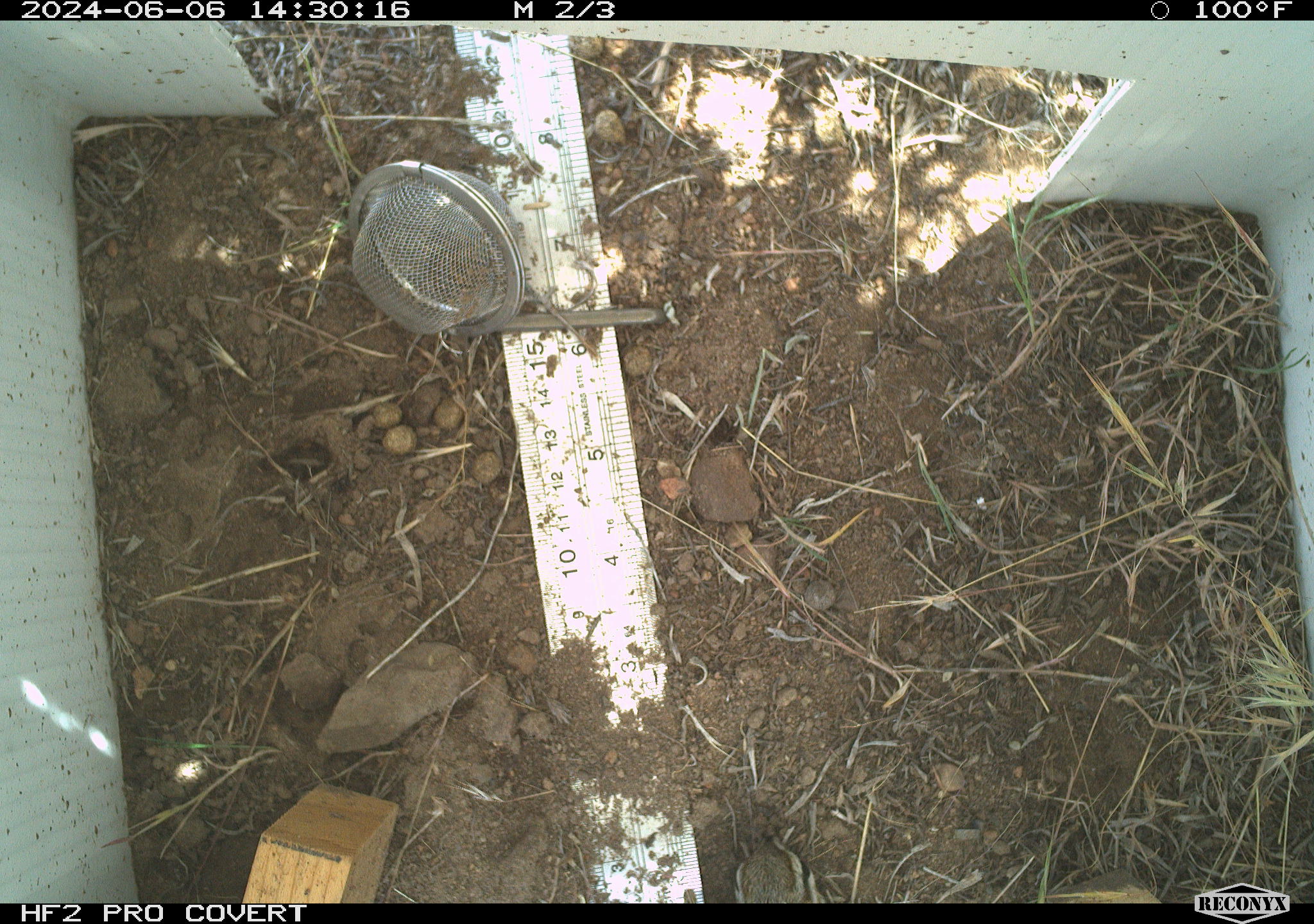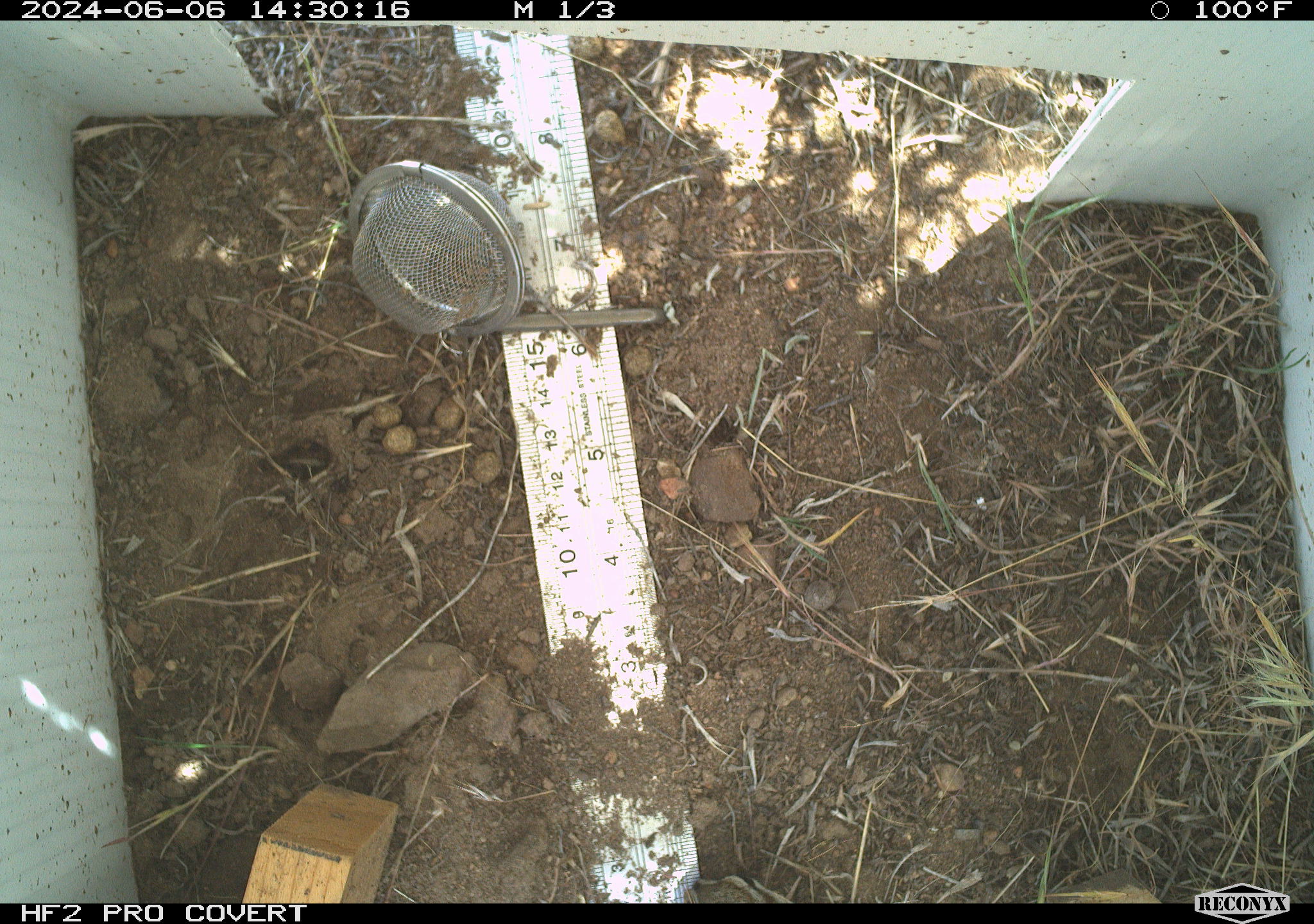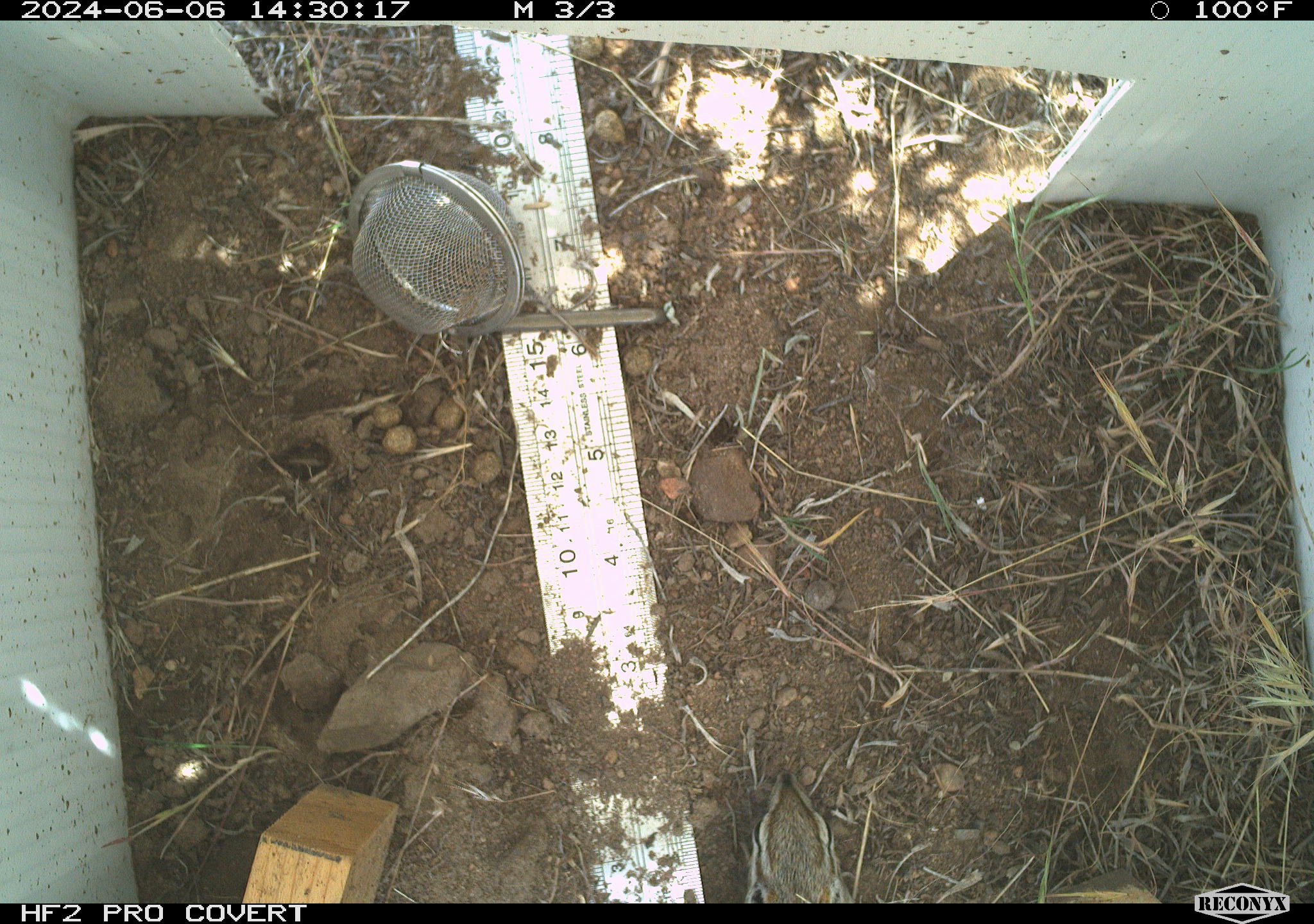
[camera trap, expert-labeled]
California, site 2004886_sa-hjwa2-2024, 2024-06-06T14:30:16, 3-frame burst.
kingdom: Animalia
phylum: Chordata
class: Mammalia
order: Rodentia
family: Sciuridae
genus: Neotamias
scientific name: Neotamias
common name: western chipmunks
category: neotamias species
Neotamias species (western chipmunks) (Neotamias).